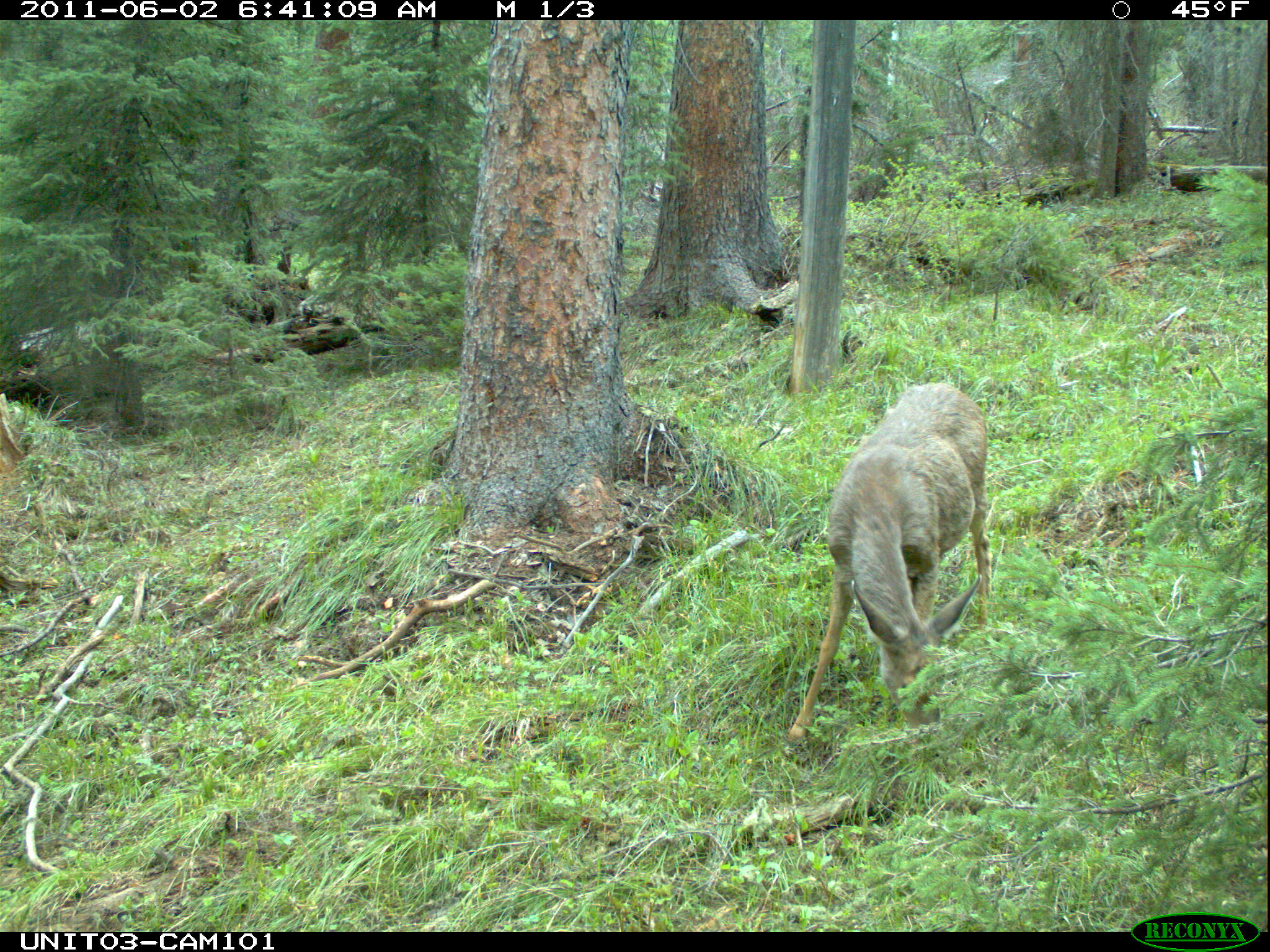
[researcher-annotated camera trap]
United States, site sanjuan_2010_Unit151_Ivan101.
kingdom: Animalia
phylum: Chordata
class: Mammalia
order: Artiodactyla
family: Cervidae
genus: Odocoileus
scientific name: Odocoileus hemionus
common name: mule deer